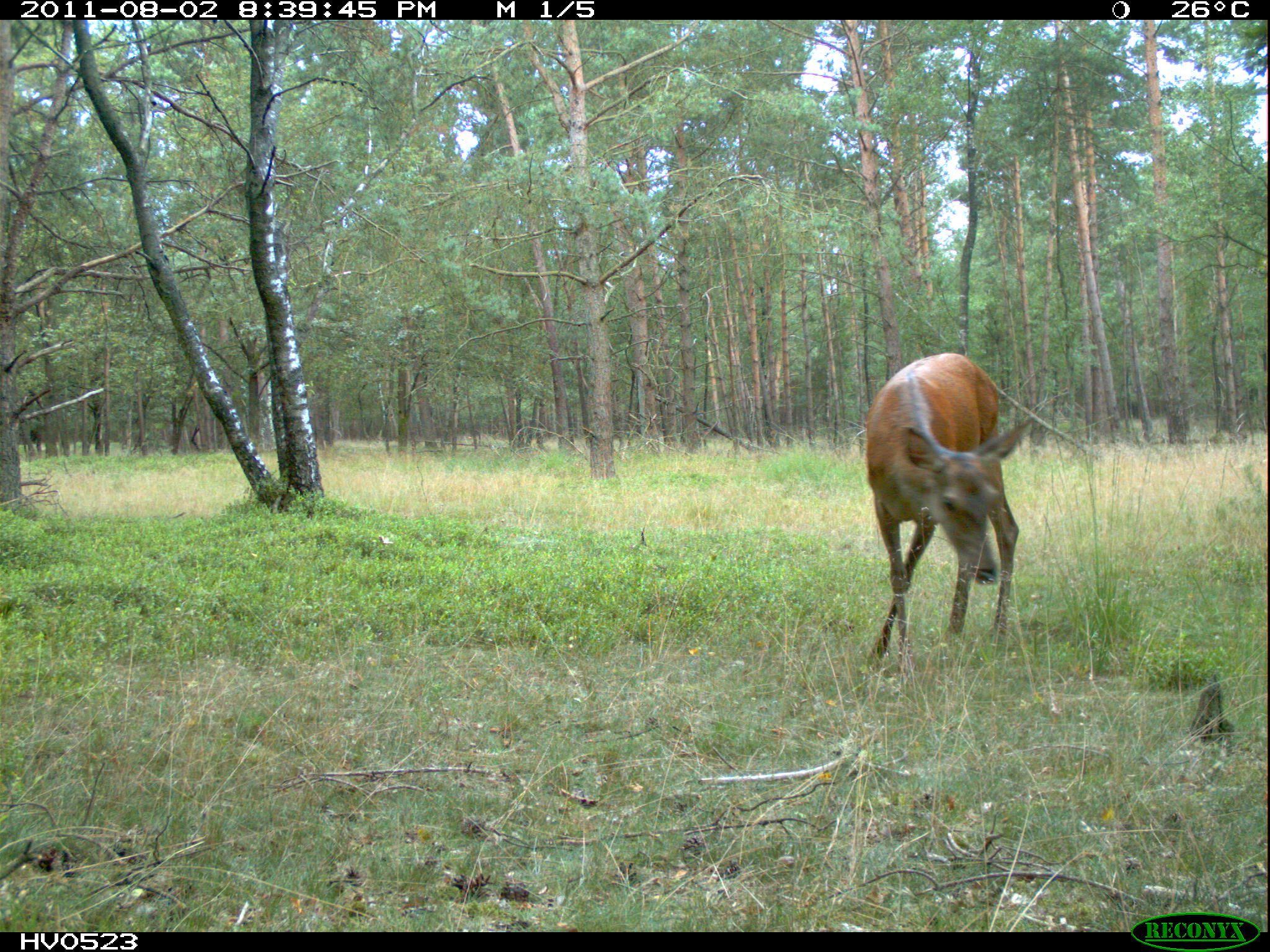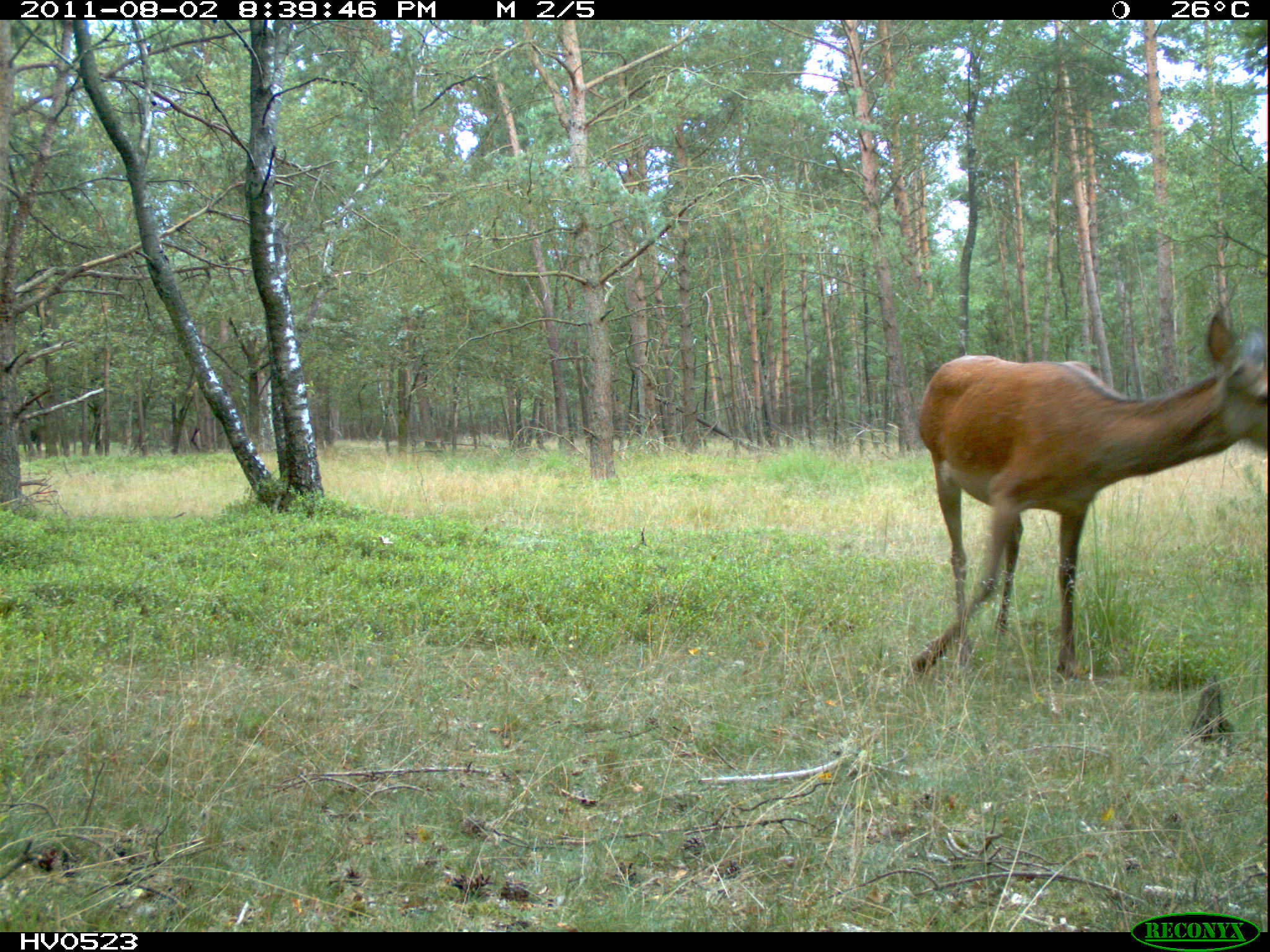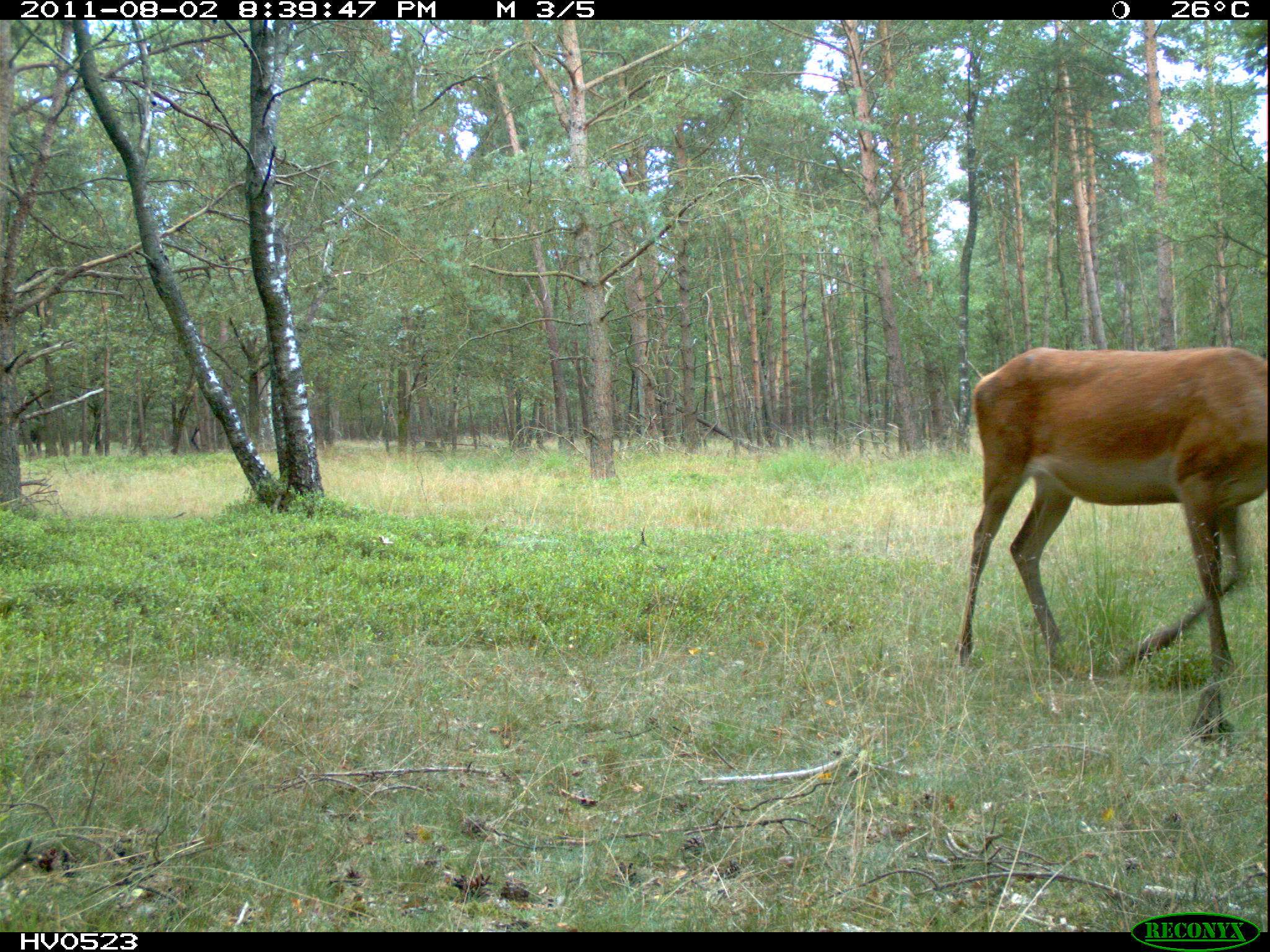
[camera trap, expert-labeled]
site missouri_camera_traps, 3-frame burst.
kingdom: Animalia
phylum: Chordata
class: Mammalia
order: Artiodactyla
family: Cervidae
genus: Cervus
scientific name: Cervus elaphus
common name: red deer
Red deer (Cervus elaphus). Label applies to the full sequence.